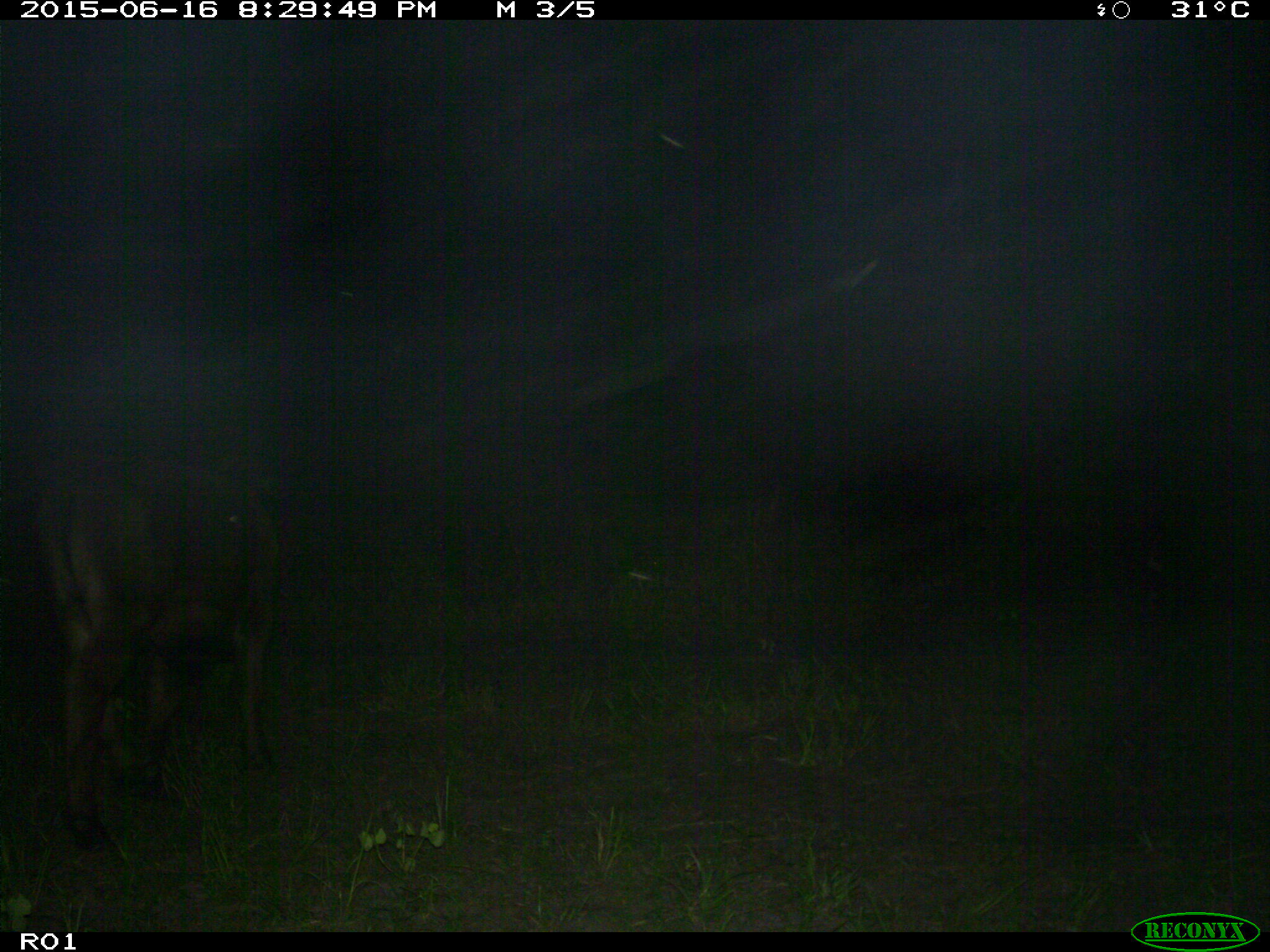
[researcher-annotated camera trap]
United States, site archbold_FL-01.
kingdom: Animalia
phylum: Chordata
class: Mammalia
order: Artiodactyla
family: Bovidae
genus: Bos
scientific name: Bos taurus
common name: domestic cow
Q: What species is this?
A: Bos taurus (domestic cow).